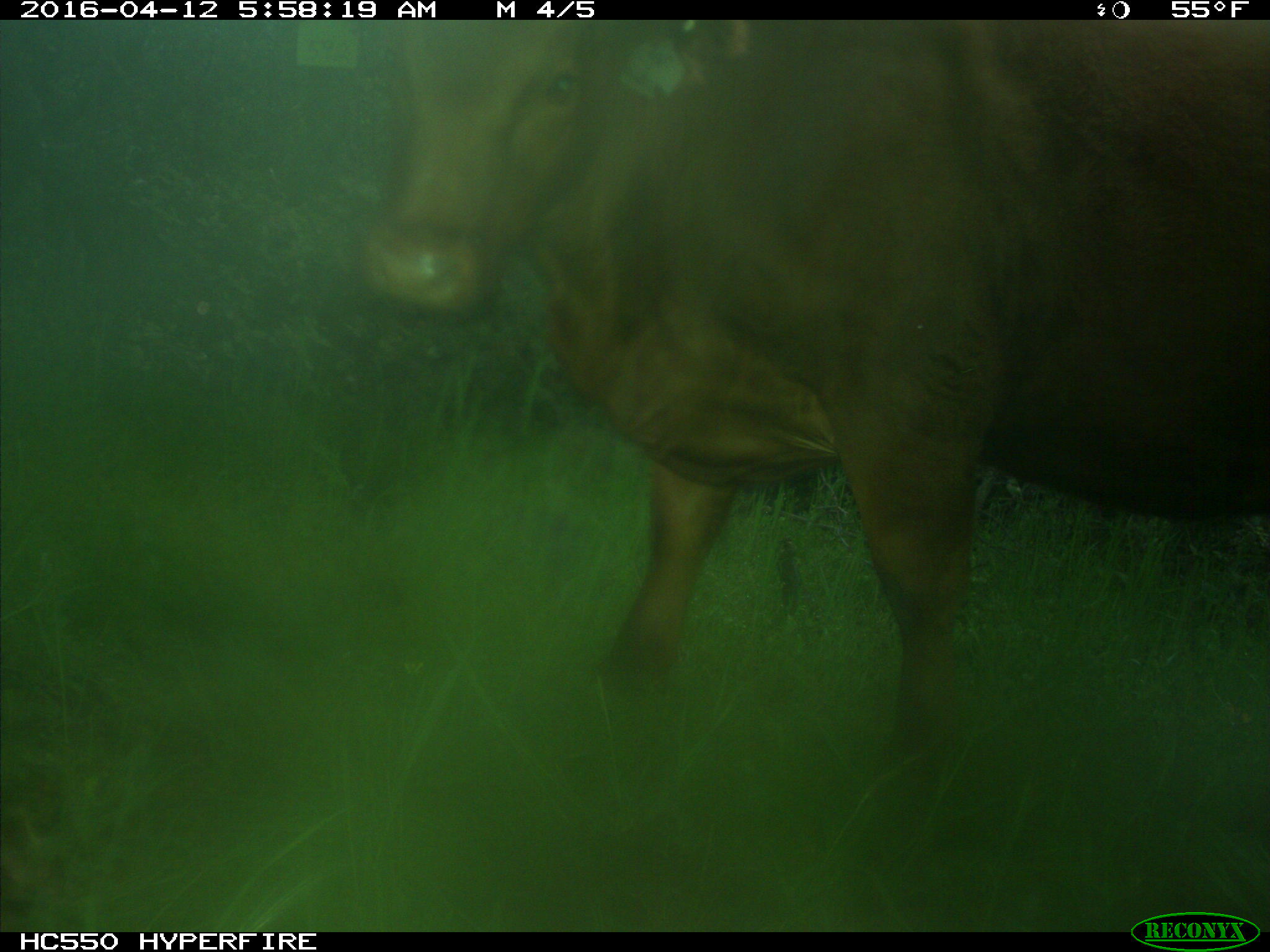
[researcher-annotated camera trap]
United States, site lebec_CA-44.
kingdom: Animalia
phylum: Chordata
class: Mammalia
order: Artiodactyla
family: Bovidae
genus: Bos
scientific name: Bos taurus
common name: domestic cow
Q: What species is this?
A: Bos taurus (domestic cow).